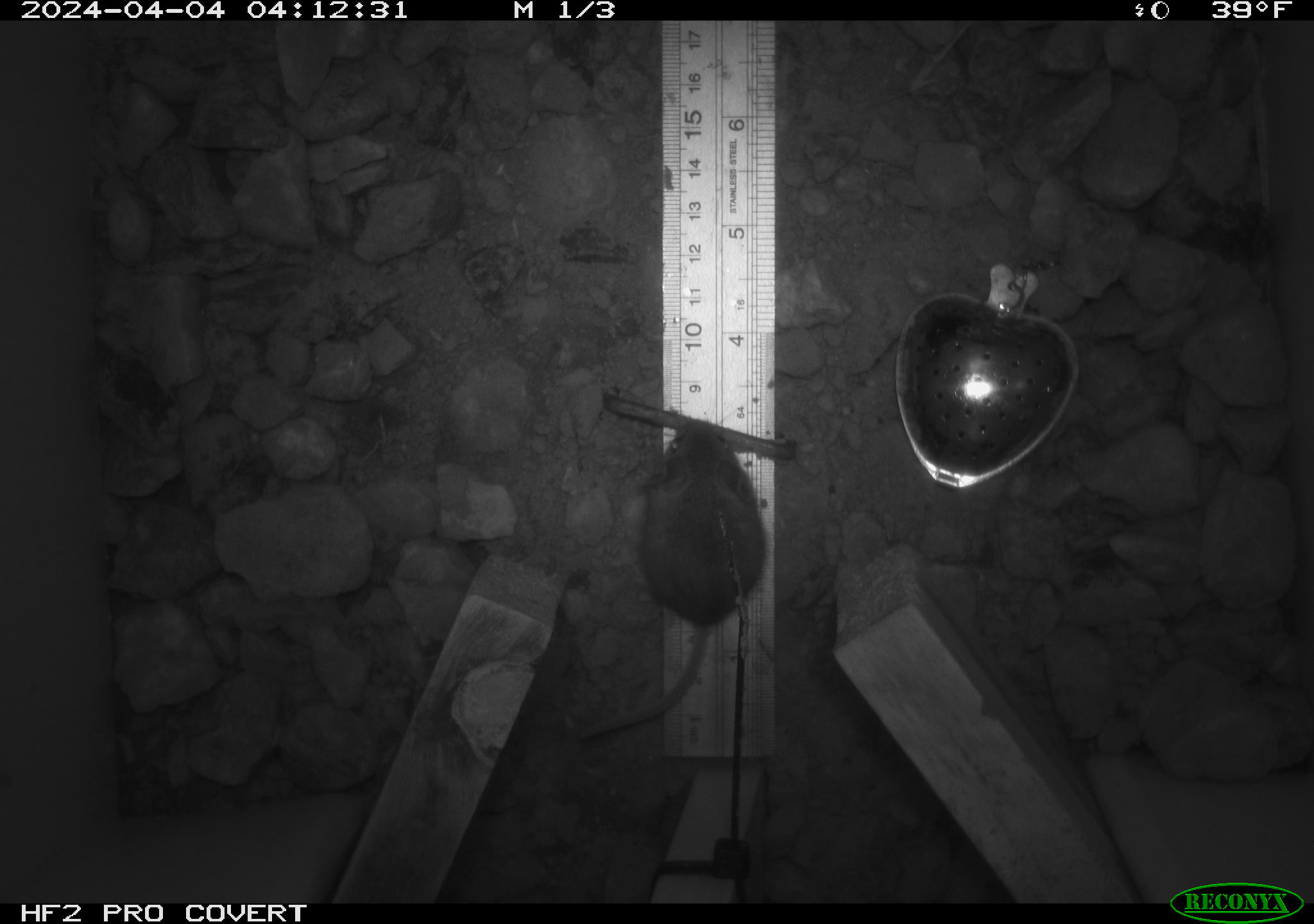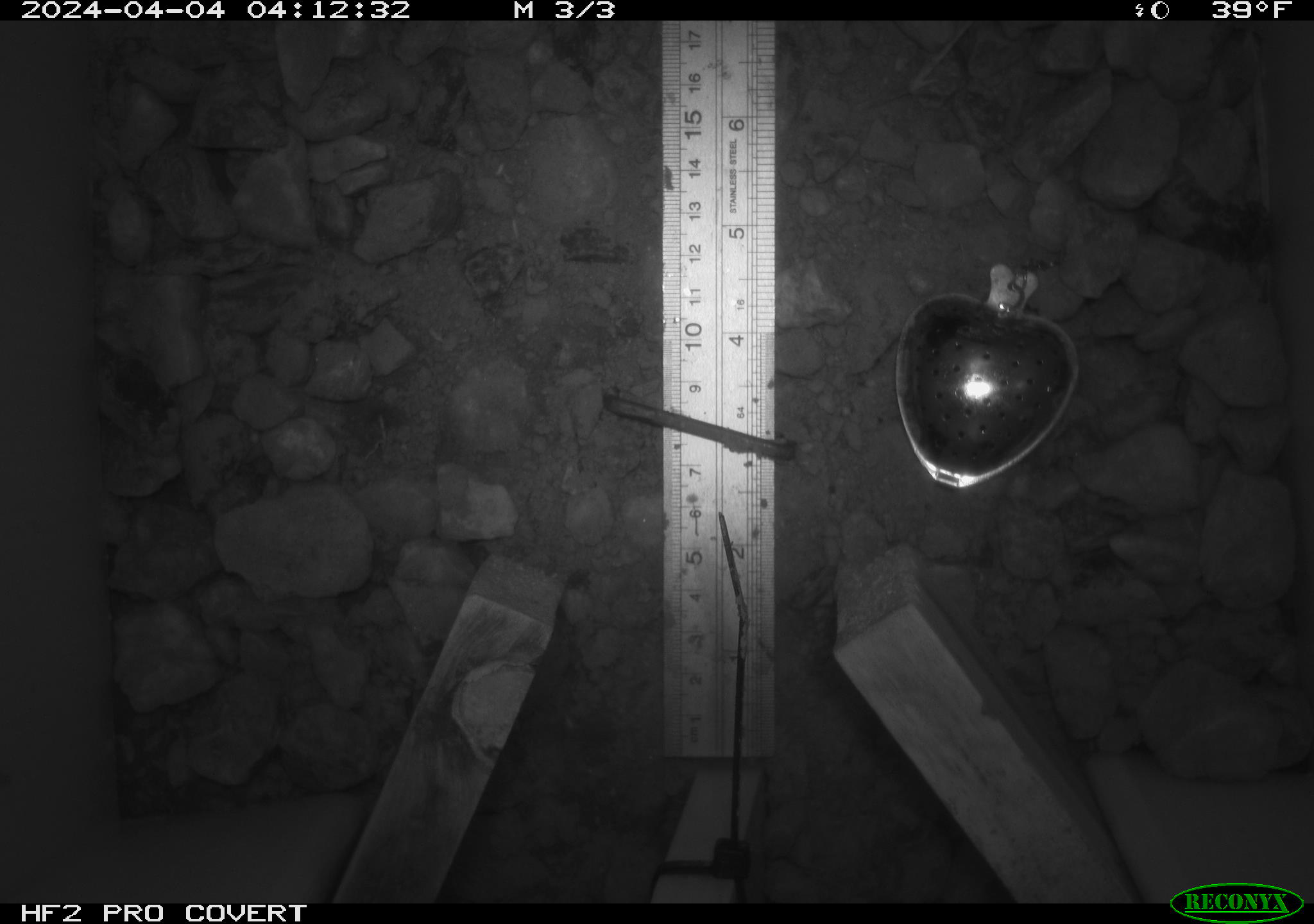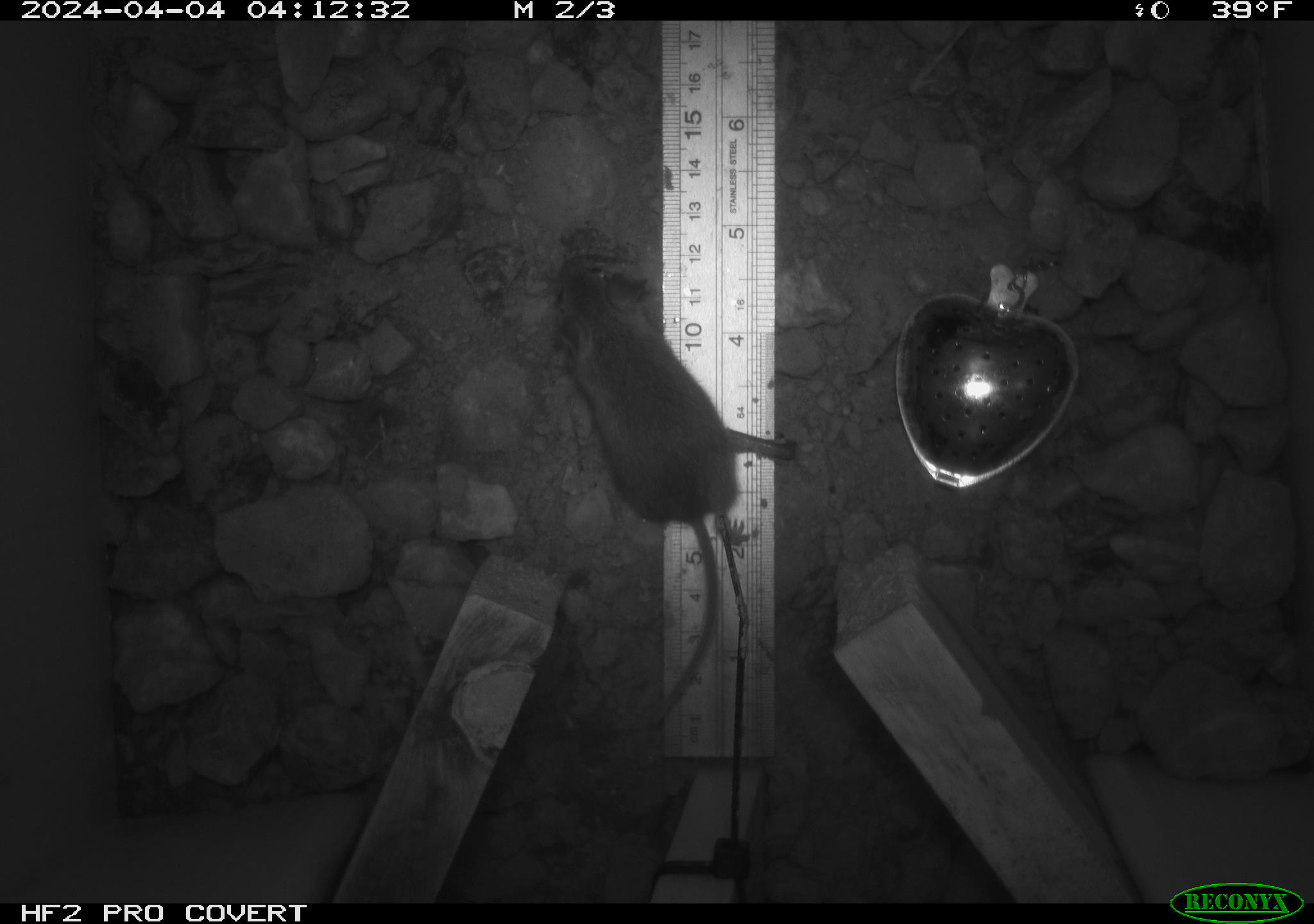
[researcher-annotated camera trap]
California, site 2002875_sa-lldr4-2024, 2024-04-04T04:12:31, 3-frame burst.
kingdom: Animalia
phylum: Chordata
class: Mammalia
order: Rodentia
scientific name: Rodentia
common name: mouse species